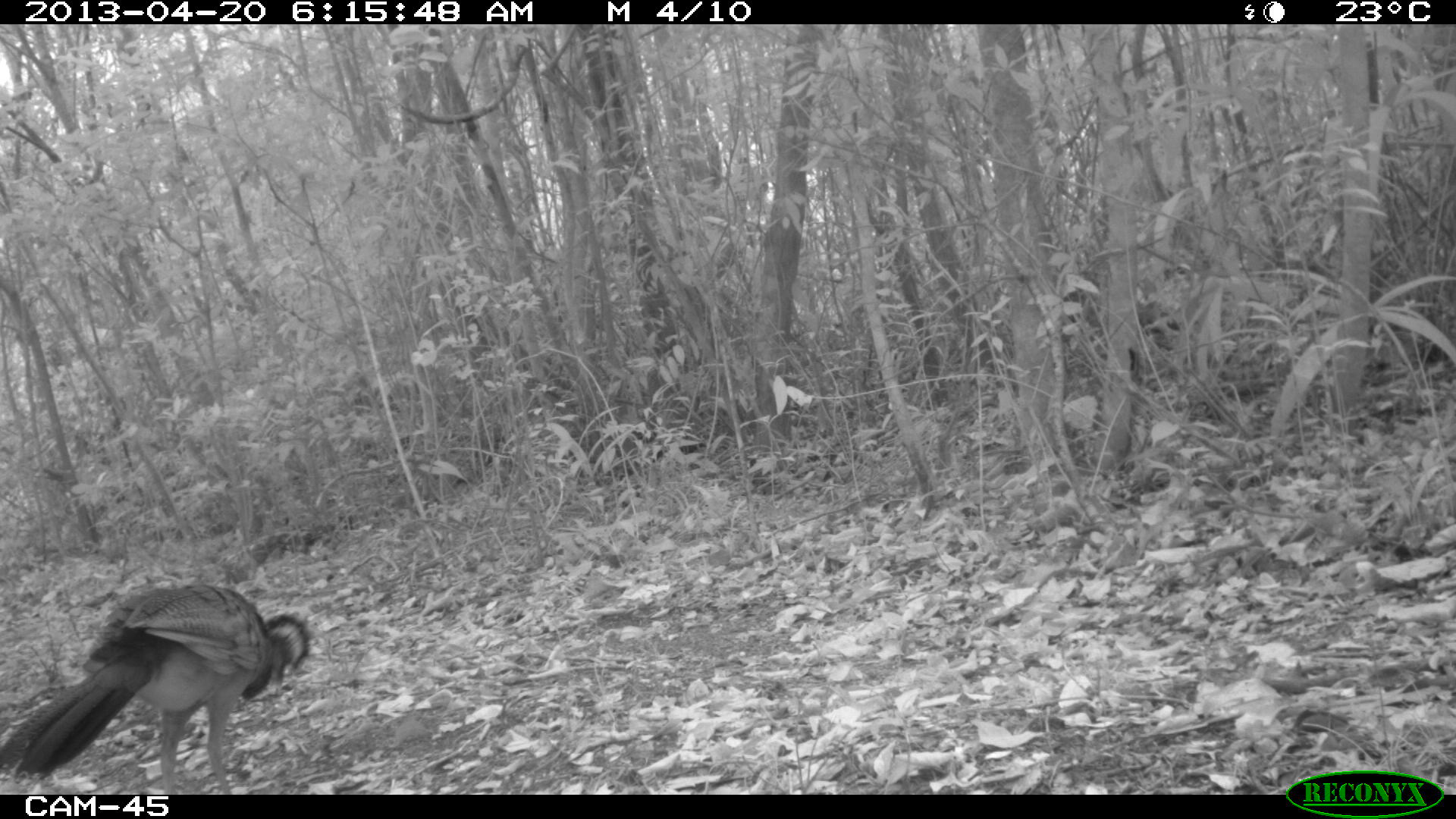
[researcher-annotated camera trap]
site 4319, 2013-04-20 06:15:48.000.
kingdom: Animalia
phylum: Chordata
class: Aves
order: Galliformes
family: Cracidae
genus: Crax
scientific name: Crax rubra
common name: great curassow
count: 1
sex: female